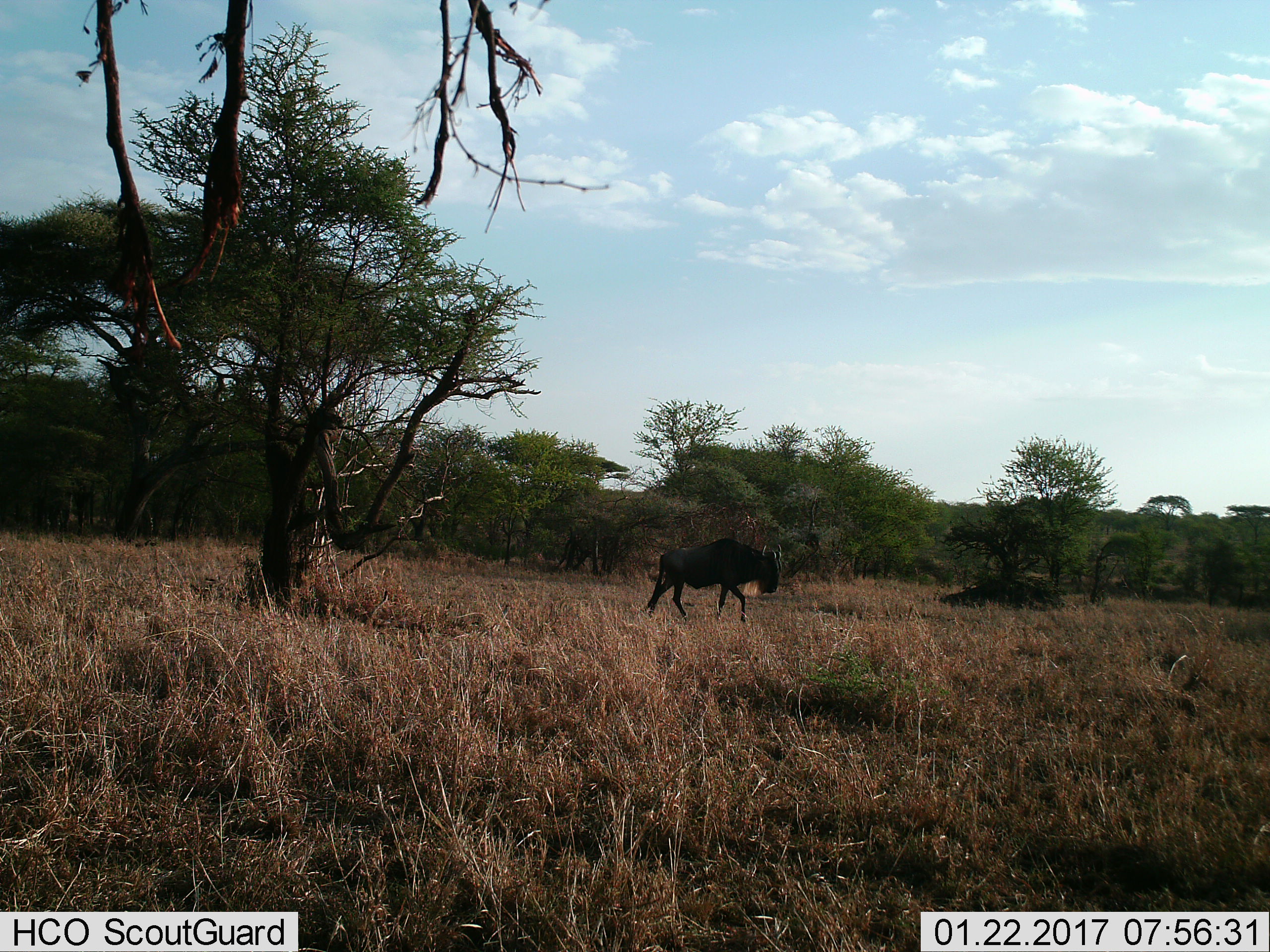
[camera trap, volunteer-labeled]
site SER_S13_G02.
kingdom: Animalia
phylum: Chordata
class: Mammalia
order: Artiodactyla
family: Bovidae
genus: Connochaetes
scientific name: Connochaetes taurinus taurinus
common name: blue wildebeest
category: wildebeestblue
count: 1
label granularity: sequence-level